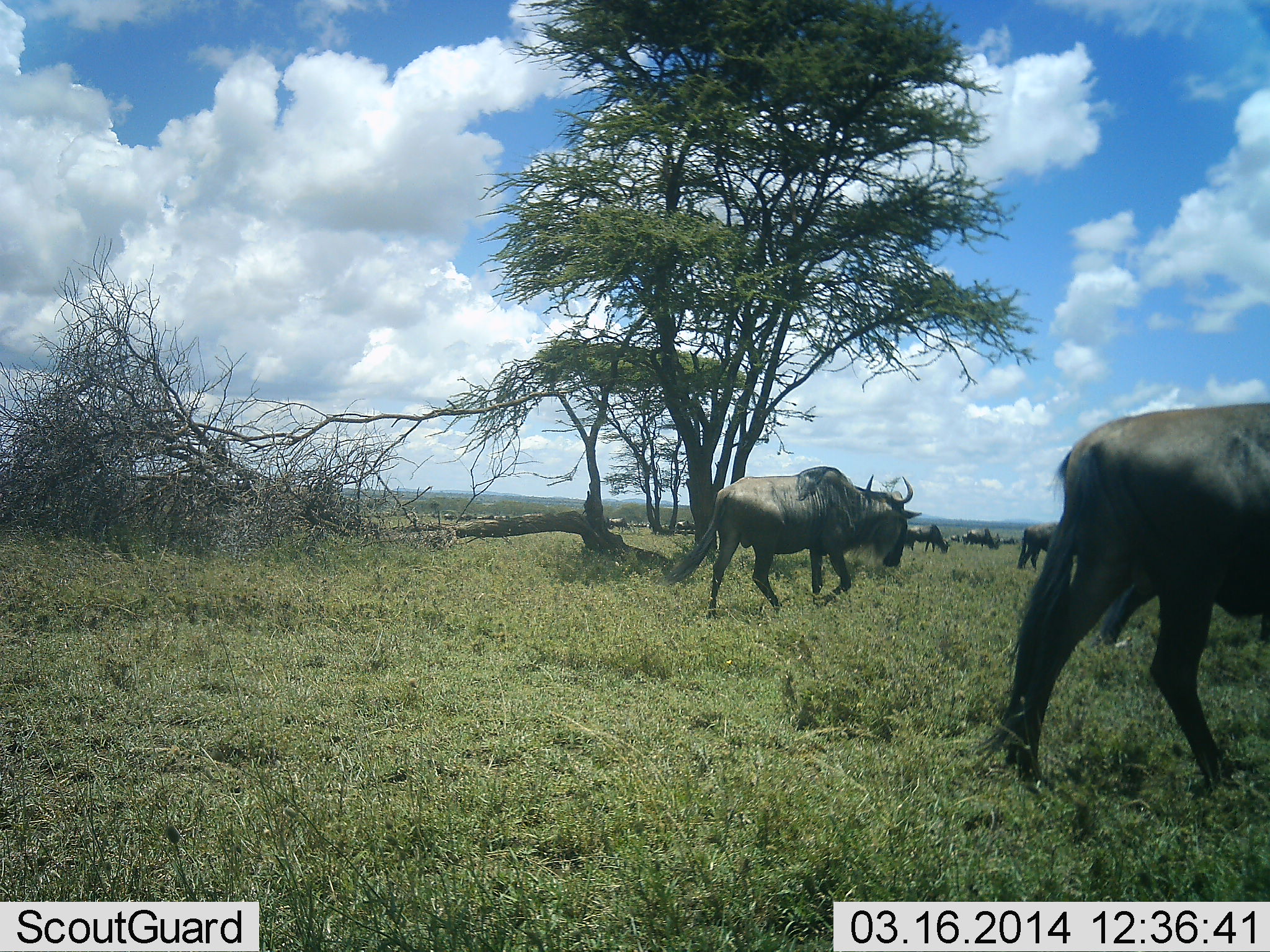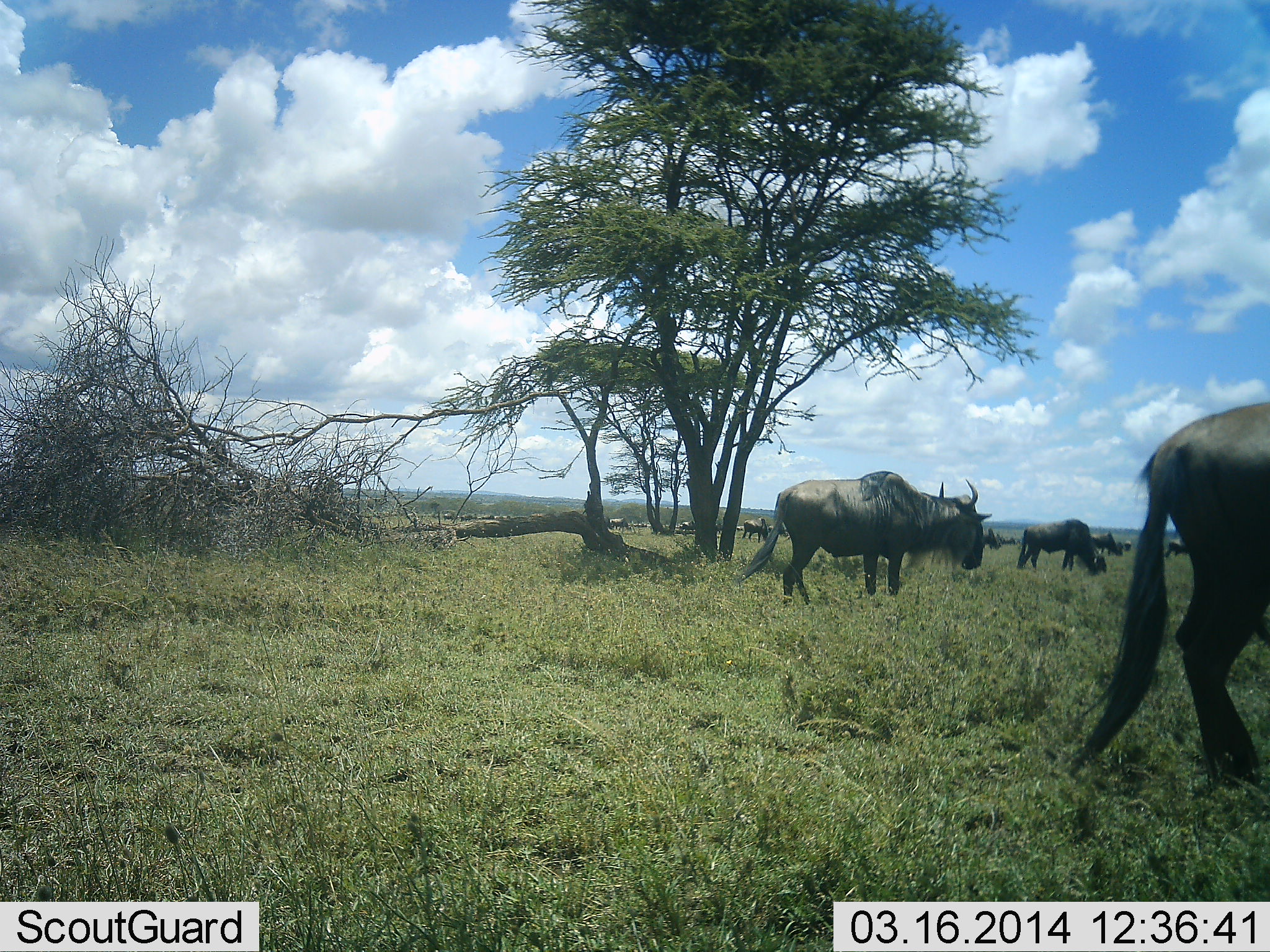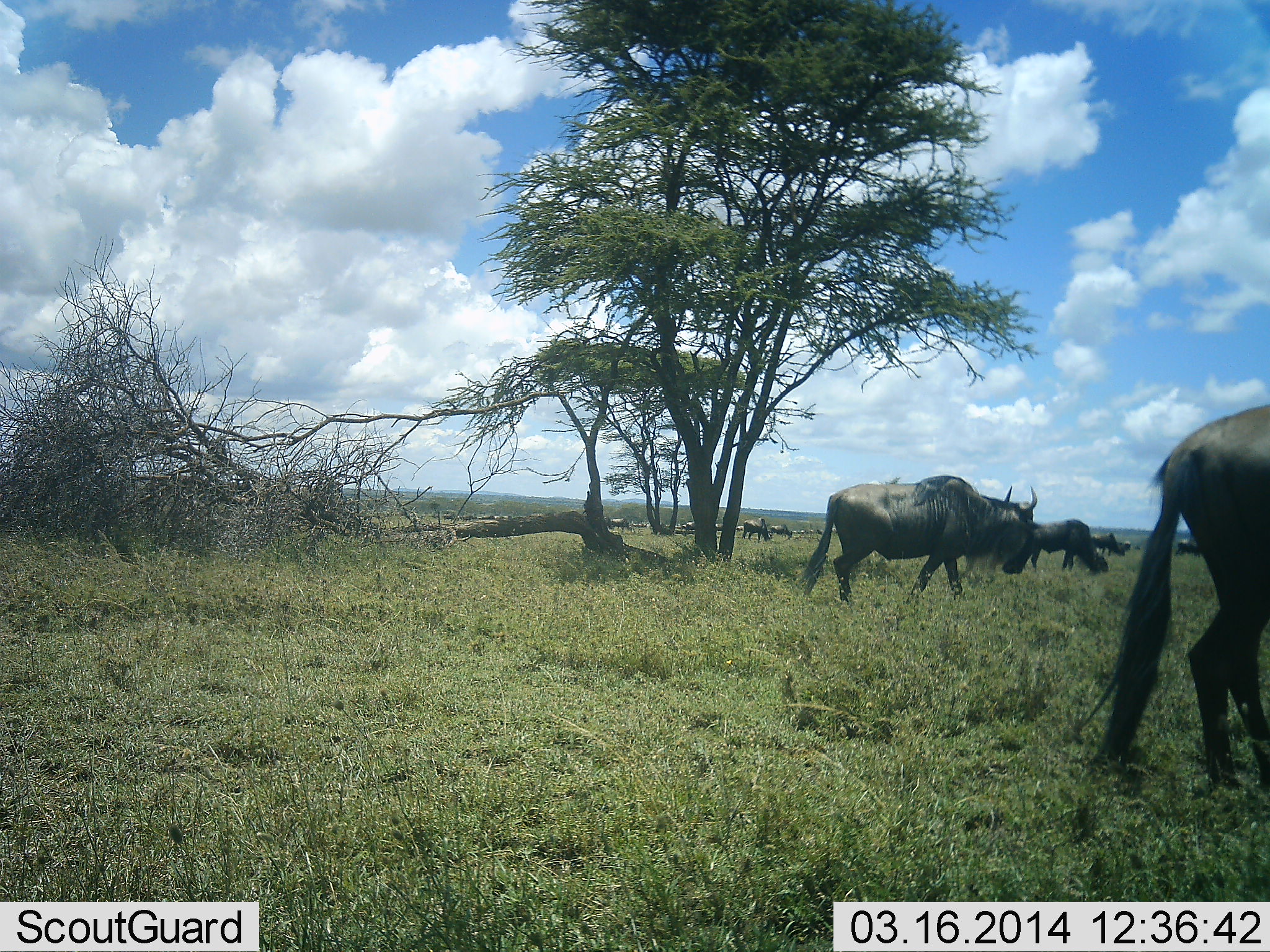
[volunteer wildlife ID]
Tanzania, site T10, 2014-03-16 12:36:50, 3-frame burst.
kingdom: Animalia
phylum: Chordata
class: Mammalia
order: Artiodactyla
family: Bovidae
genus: Connochaetes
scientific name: Connochaetes taurinus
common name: blue wildebeest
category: wildebeest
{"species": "wildebeest (blue wildebeest) (Connochaetes taurinus)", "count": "11-50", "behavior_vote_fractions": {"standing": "40%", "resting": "1%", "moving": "72%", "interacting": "6%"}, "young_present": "0%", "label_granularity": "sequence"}